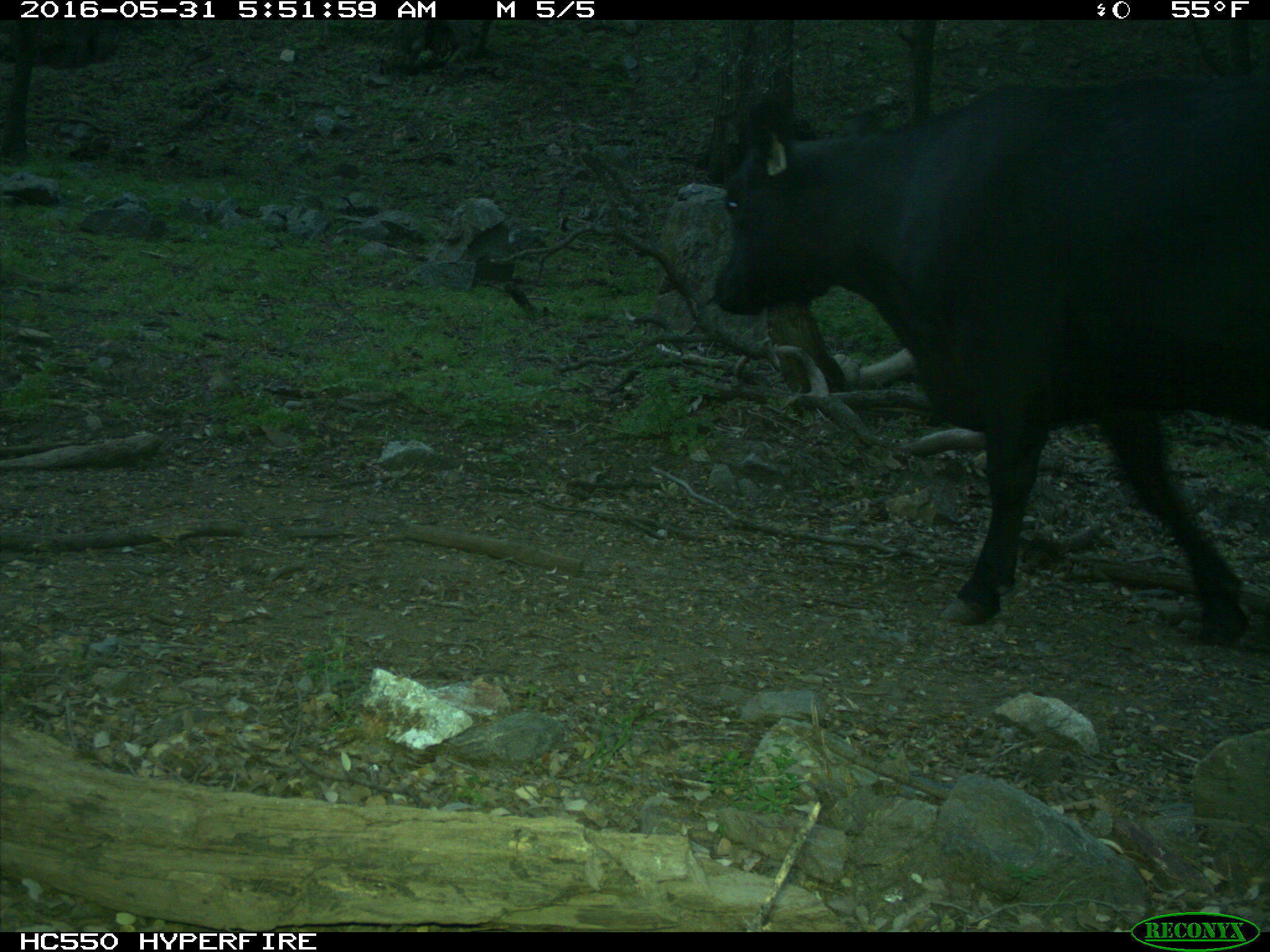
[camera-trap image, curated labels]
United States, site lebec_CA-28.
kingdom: Animalia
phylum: Chordata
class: Mammalia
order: Artiodactyla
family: Bovidae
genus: Bos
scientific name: Bos taurus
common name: domestic cow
Bos taurus (domestic cow).